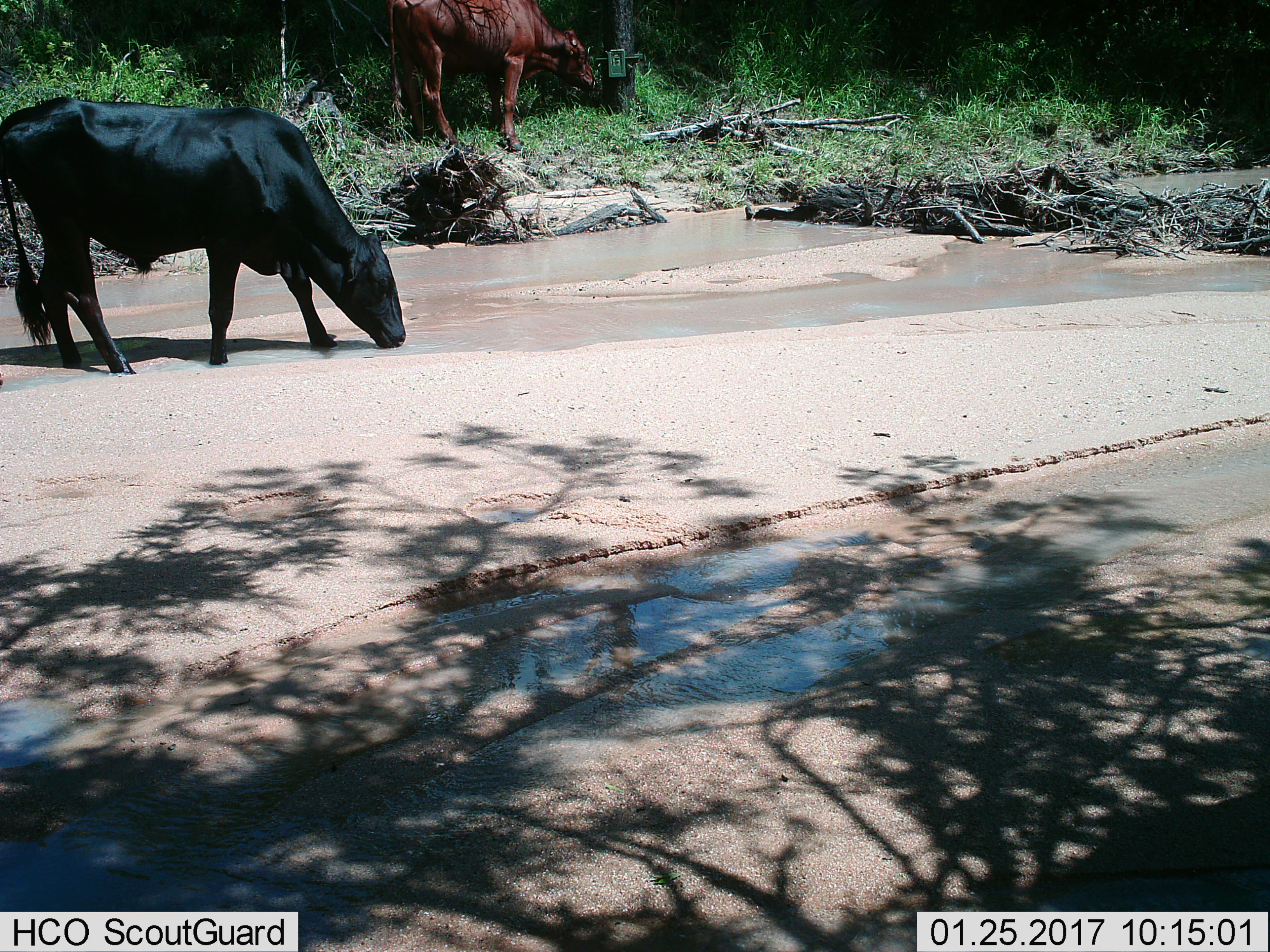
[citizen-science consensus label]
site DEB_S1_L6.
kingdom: Animalia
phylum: Chordata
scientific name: Vertebrata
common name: domestic animal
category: domesticanimal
Domesticanimal (domestic animal) (Vertebrata), count 2. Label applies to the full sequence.